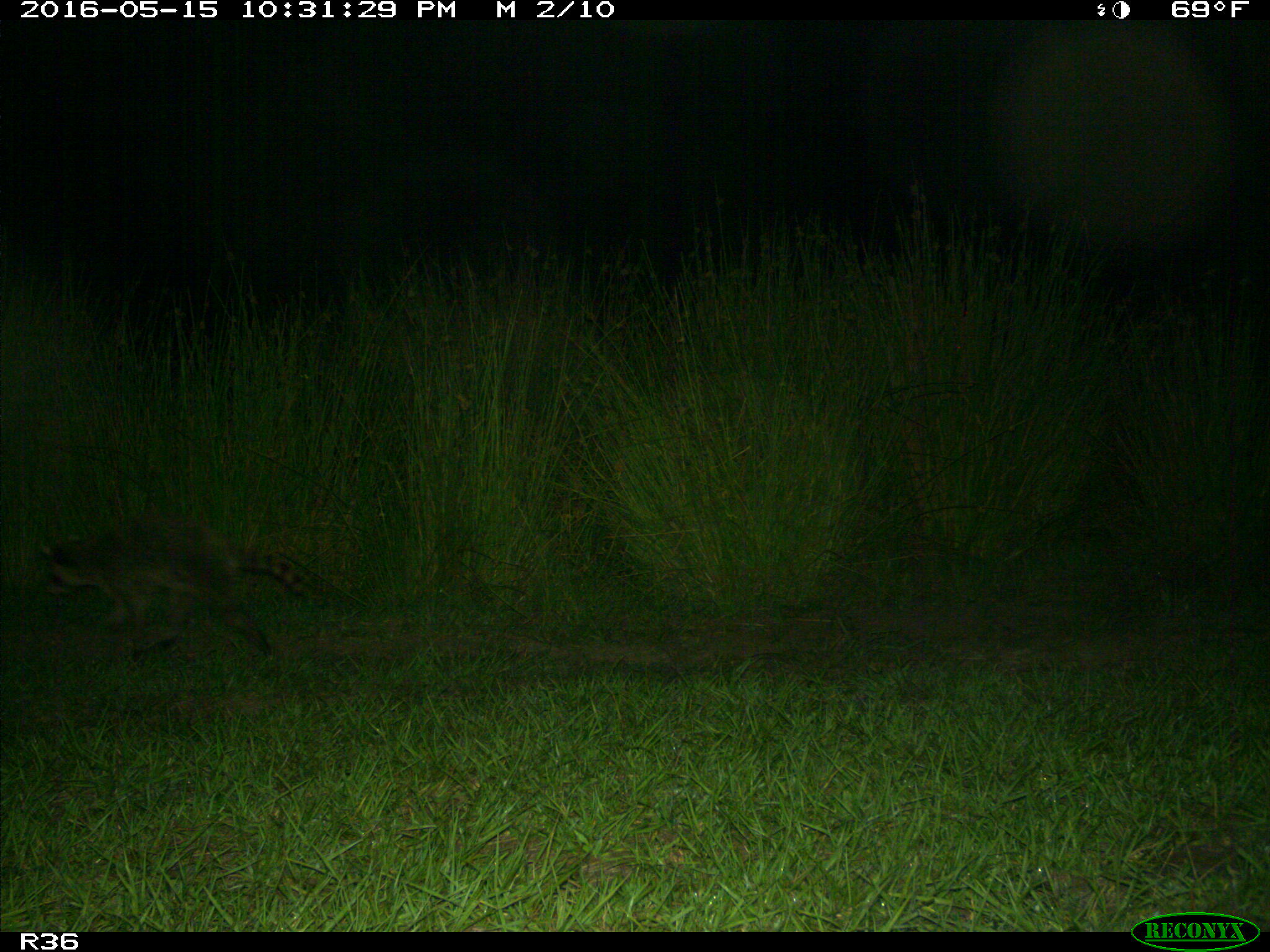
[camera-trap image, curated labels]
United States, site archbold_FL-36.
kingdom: Animalia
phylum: Chordata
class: Mammalia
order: Carnivora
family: Procyonidae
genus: Procyon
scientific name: Procyon lotor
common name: common raccoon